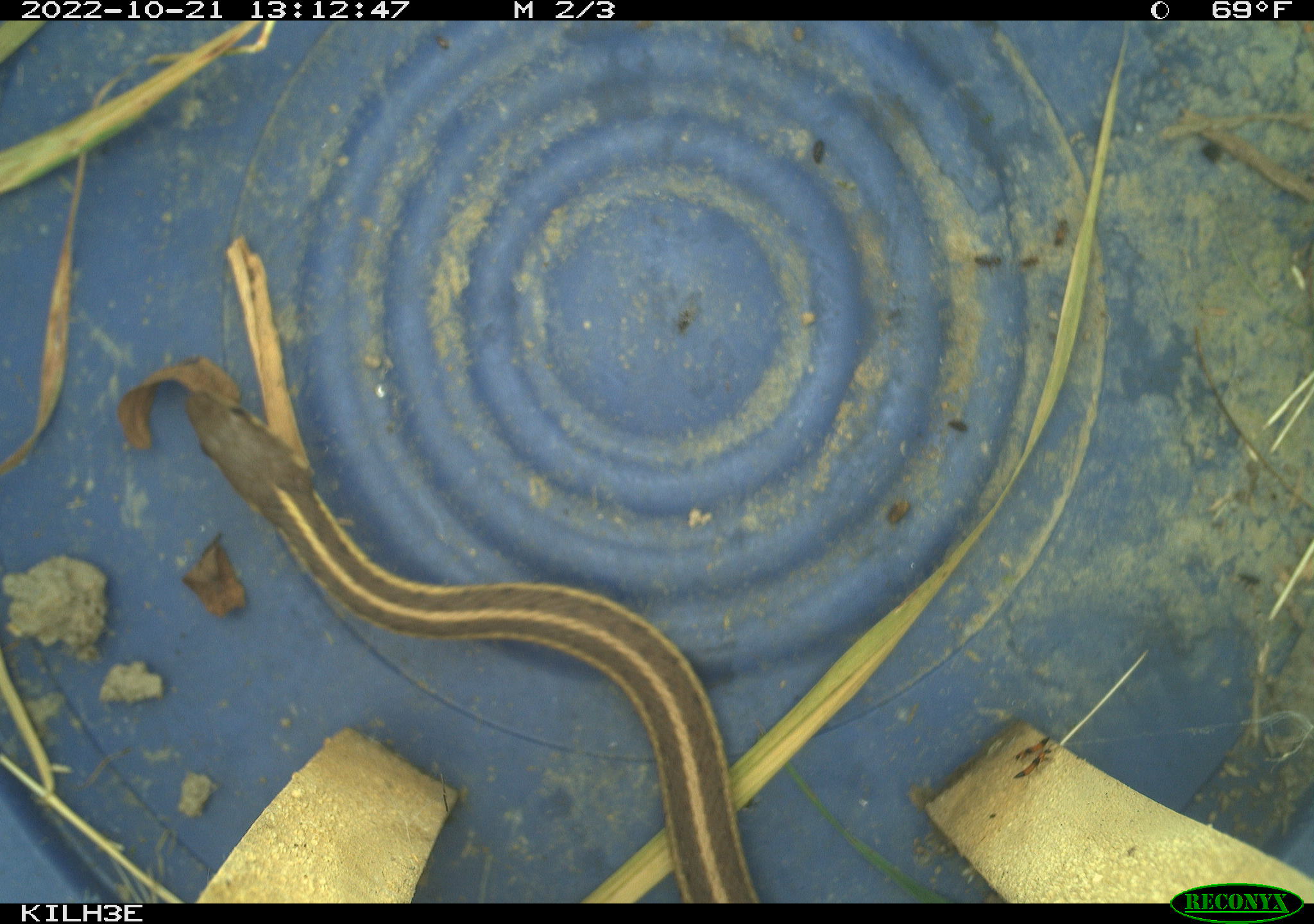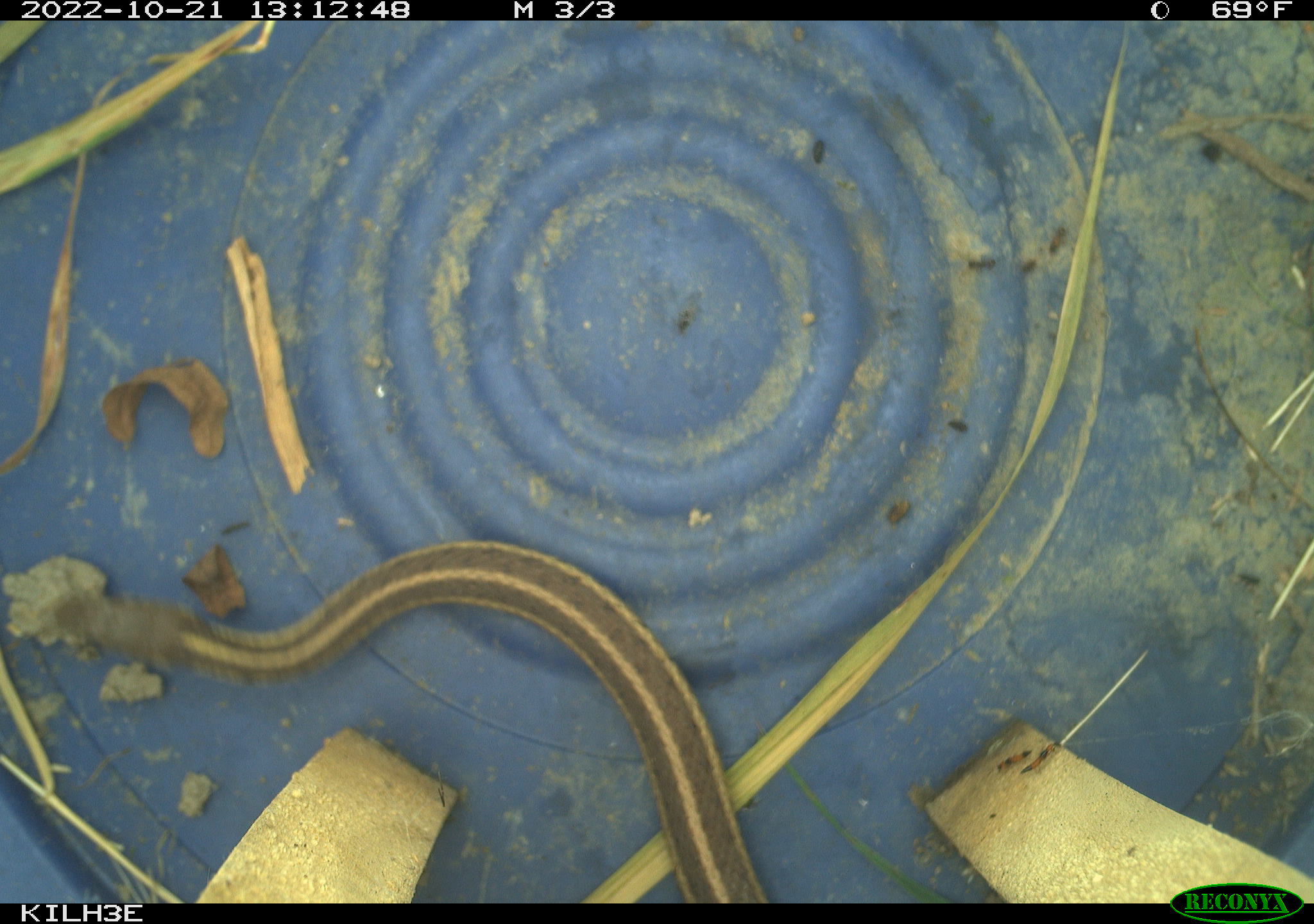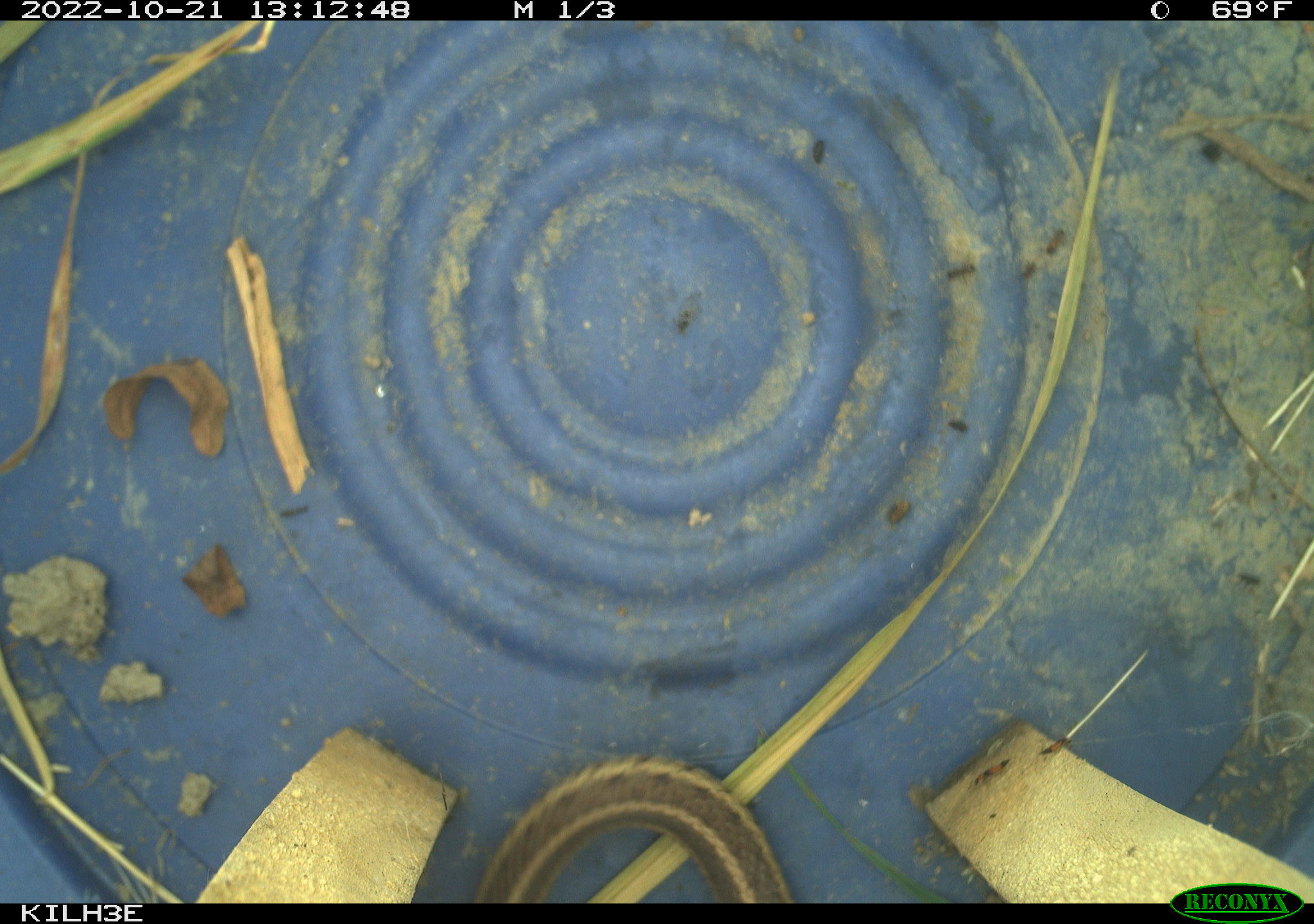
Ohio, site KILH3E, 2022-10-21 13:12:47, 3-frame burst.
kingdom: Animalia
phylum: Chordata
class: Reptilia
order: Squamata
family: Colubridae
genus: Thamnophis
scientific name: Thamnophis sirtalis sirtalis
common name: eastern gartersnake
Eastern gartersnake (Thamnophis sirtalis sirtalis).